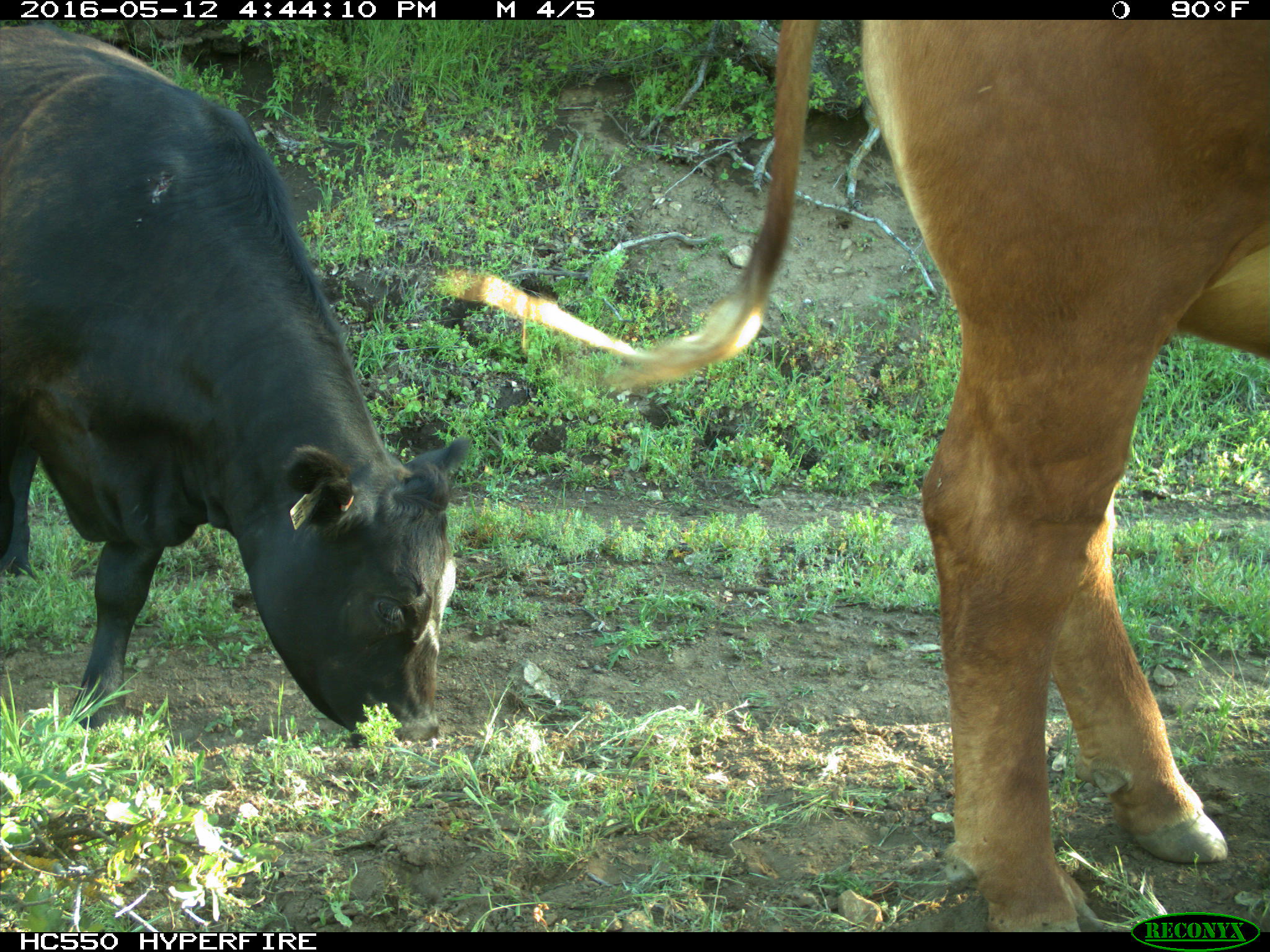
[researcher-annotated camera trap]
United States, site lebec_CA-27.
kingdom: Animalia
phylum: Chordata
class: Mammalia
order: Artiodactyla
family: Bovidae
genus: Bos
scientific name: Bos taurus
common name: domestic cow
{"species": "Bos taurus (domestic cow)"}